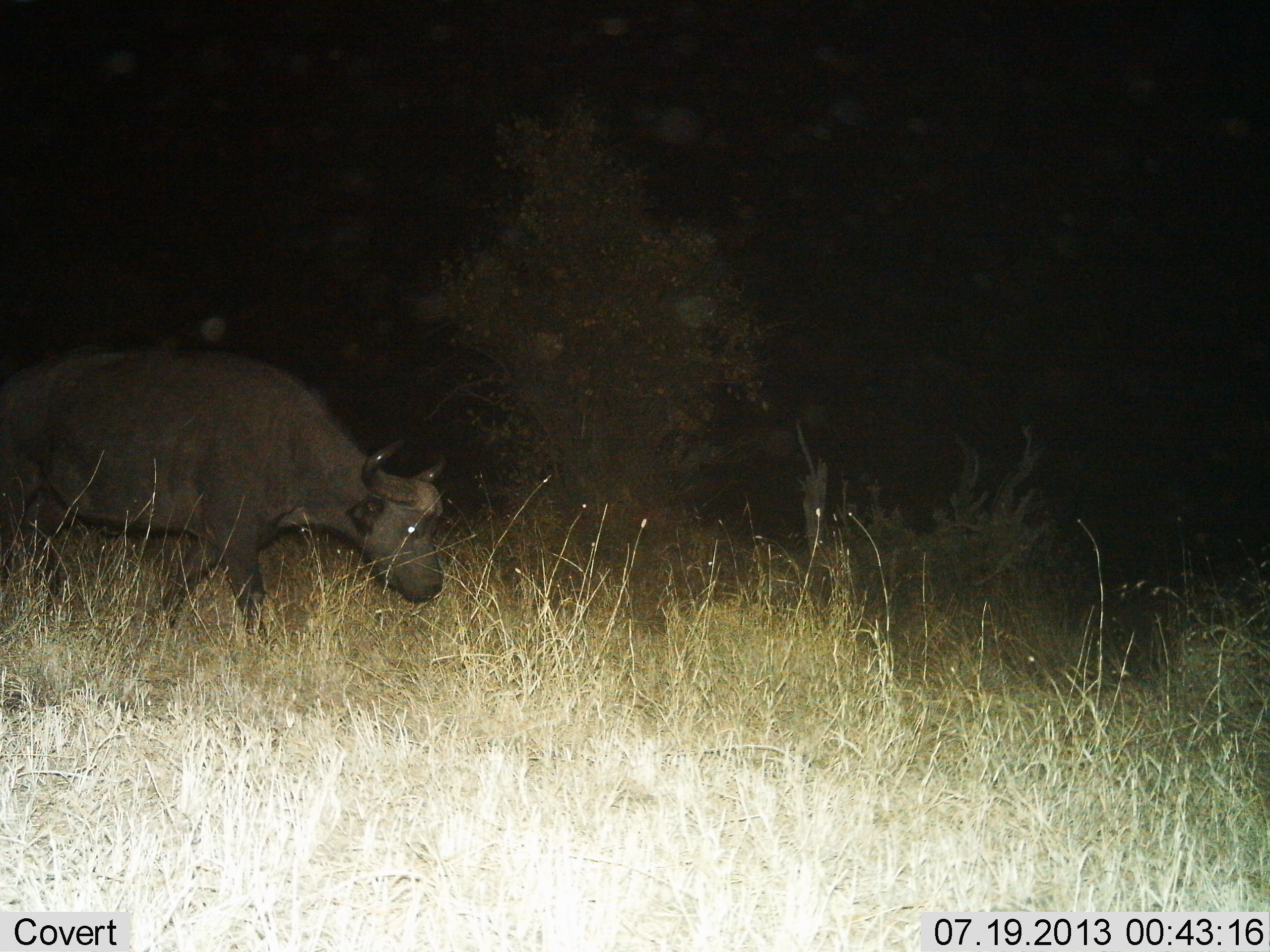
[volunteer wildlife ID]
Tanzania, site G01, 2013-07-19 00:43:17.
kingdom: Animalia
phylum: Chordata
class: Mammalia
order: Artiodactyla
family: Bovidae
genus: Syncerus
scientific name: Syncerus caffer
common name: cape buffalo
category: buffalo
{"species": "buffalo (cape buffalo) (Syncerus caffer)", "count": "1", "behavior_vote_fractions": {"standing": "20%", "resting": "0%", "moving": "80%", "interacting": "0%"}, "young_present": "0%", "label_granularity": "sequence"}